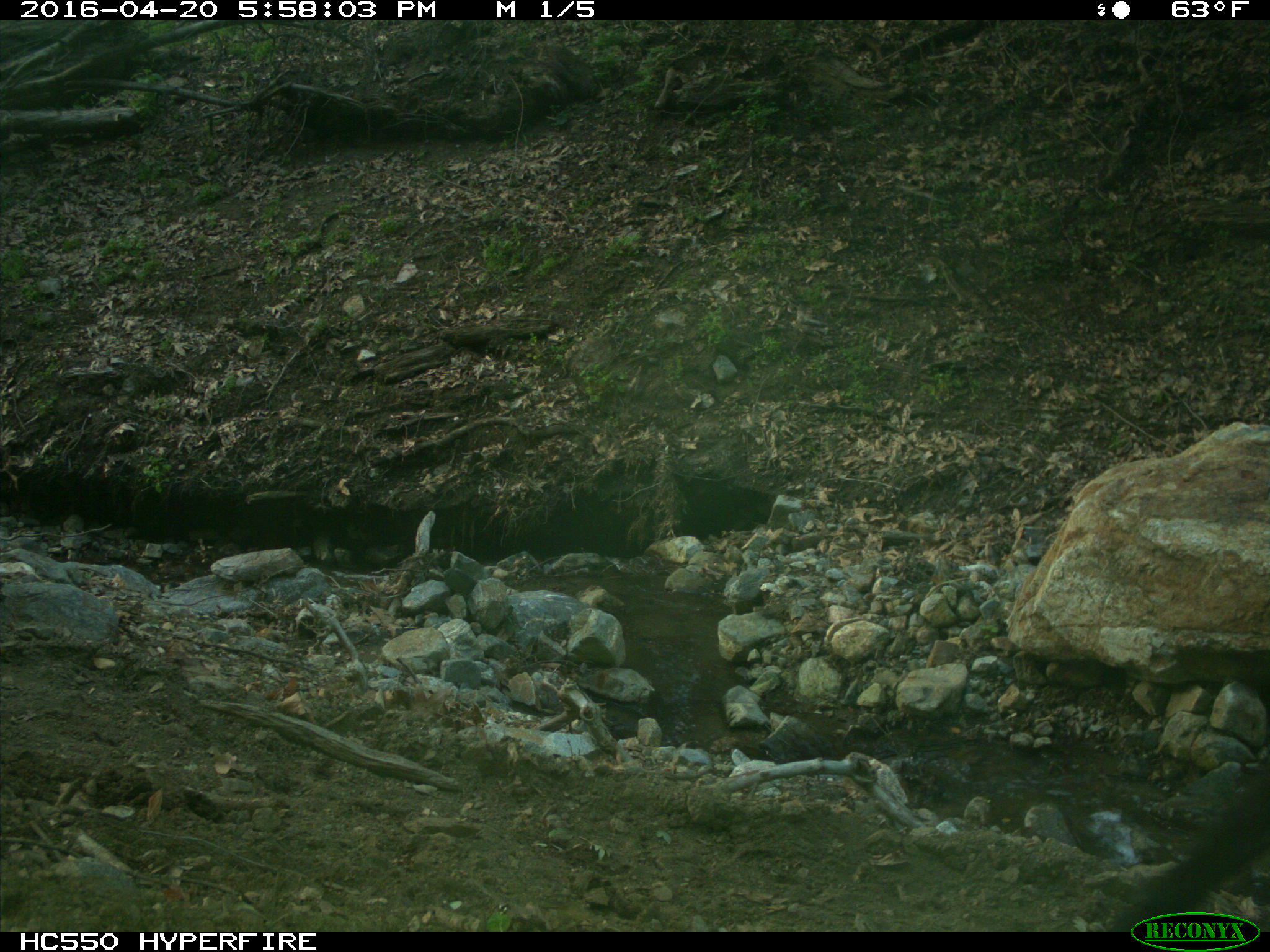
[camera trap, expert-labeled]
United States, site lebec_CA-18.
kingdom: Animalia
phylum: Chordata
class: Mammalia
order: Artiodactyla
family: Bovidae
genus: Bos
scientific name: Bos taurus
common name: domestic cow